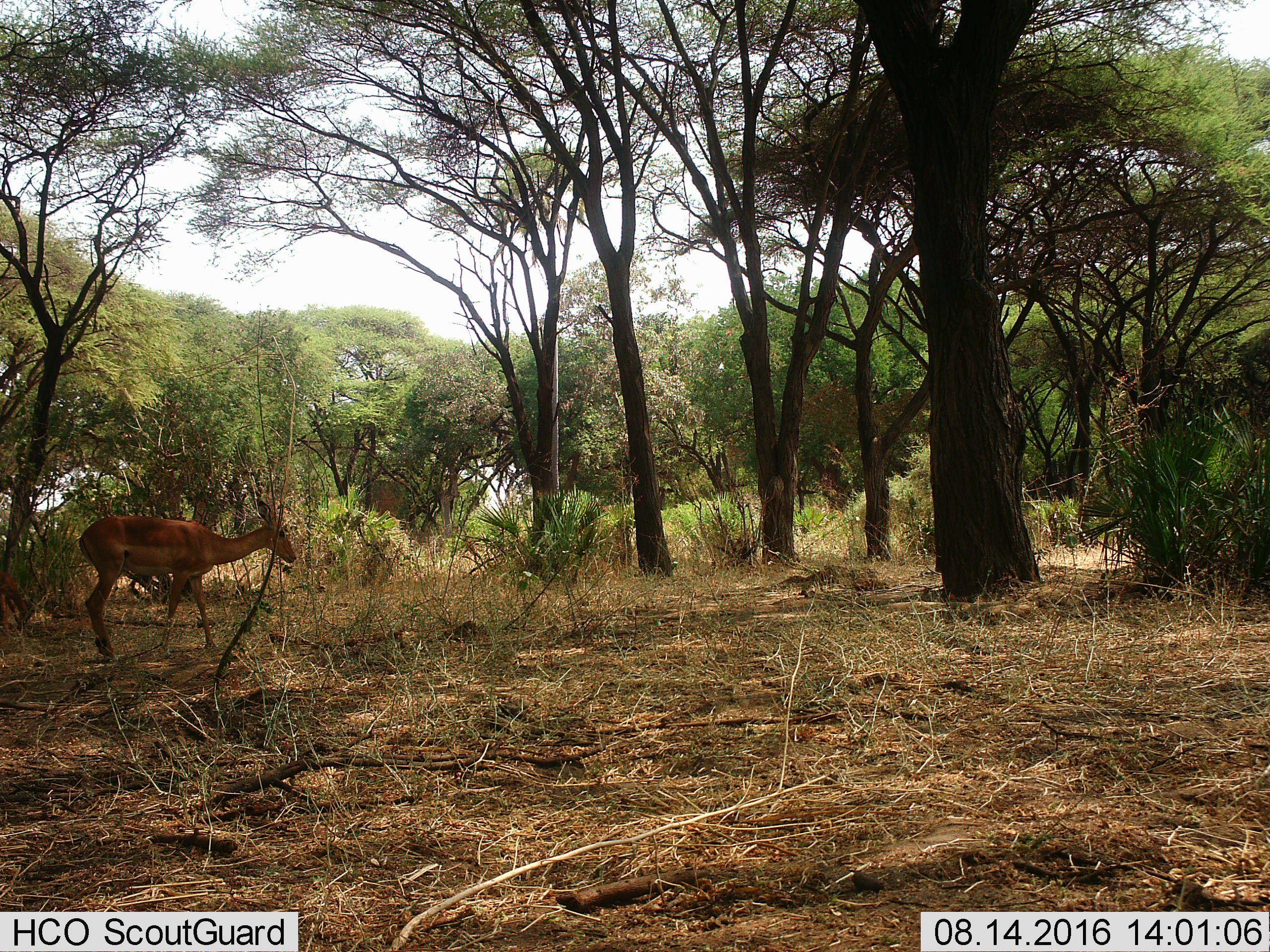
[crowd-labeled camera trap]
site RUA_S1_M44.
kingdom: Animalia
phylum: Chordata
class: Mammalia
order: Artiodactyla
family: Bovidae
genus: Aepyceros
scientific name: Aepyceros melampus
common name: impala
Impala (Aepyceros melampus), count 1. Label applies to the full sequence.